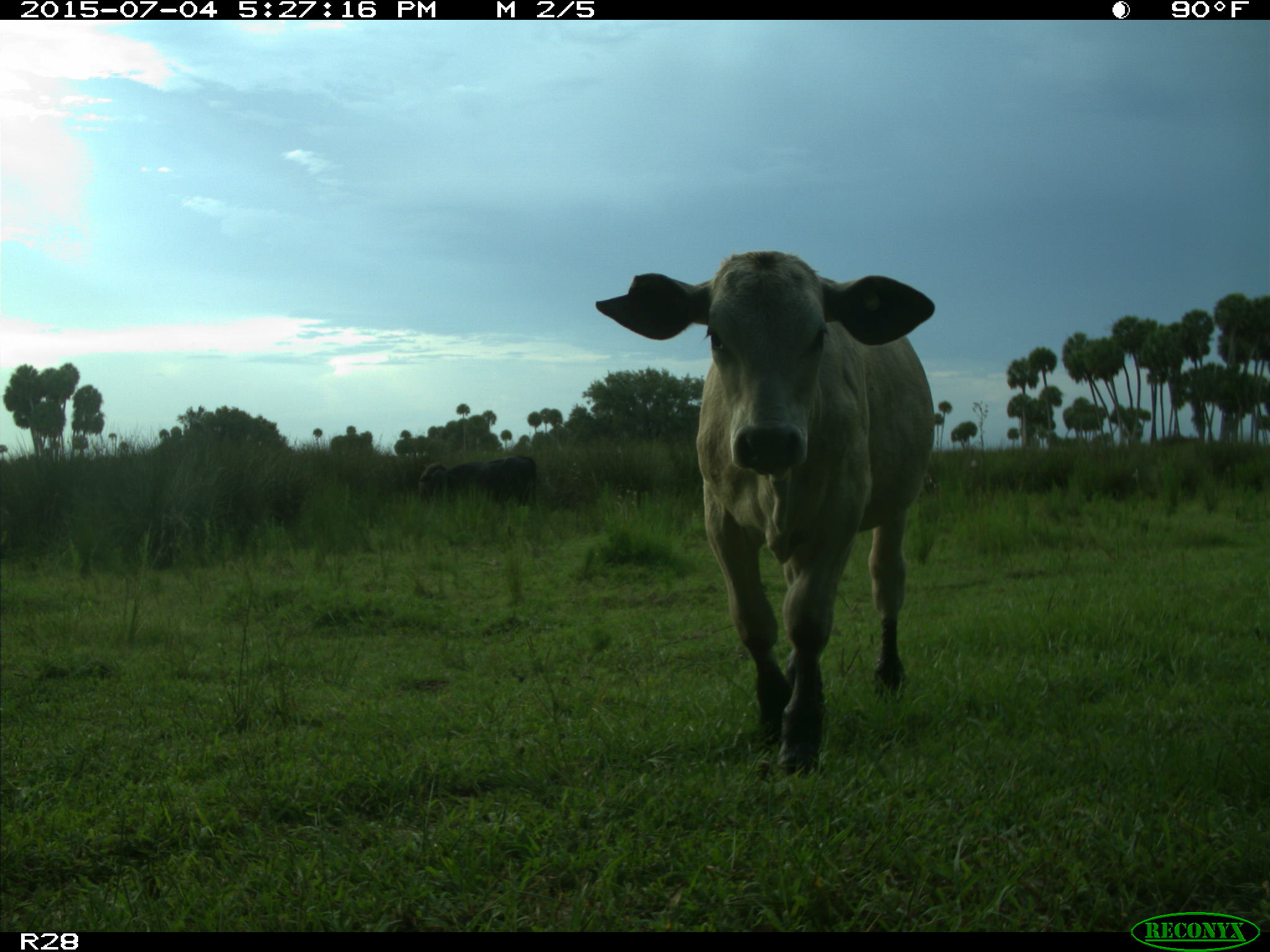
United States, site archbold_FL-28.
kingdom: Animalia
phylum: Chordata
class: Mammalia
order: Artiodactyla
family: Bovidae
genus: Bos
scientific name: Bos taurus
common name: domestic cow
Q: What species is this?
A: Bos taurus (domestic cow).